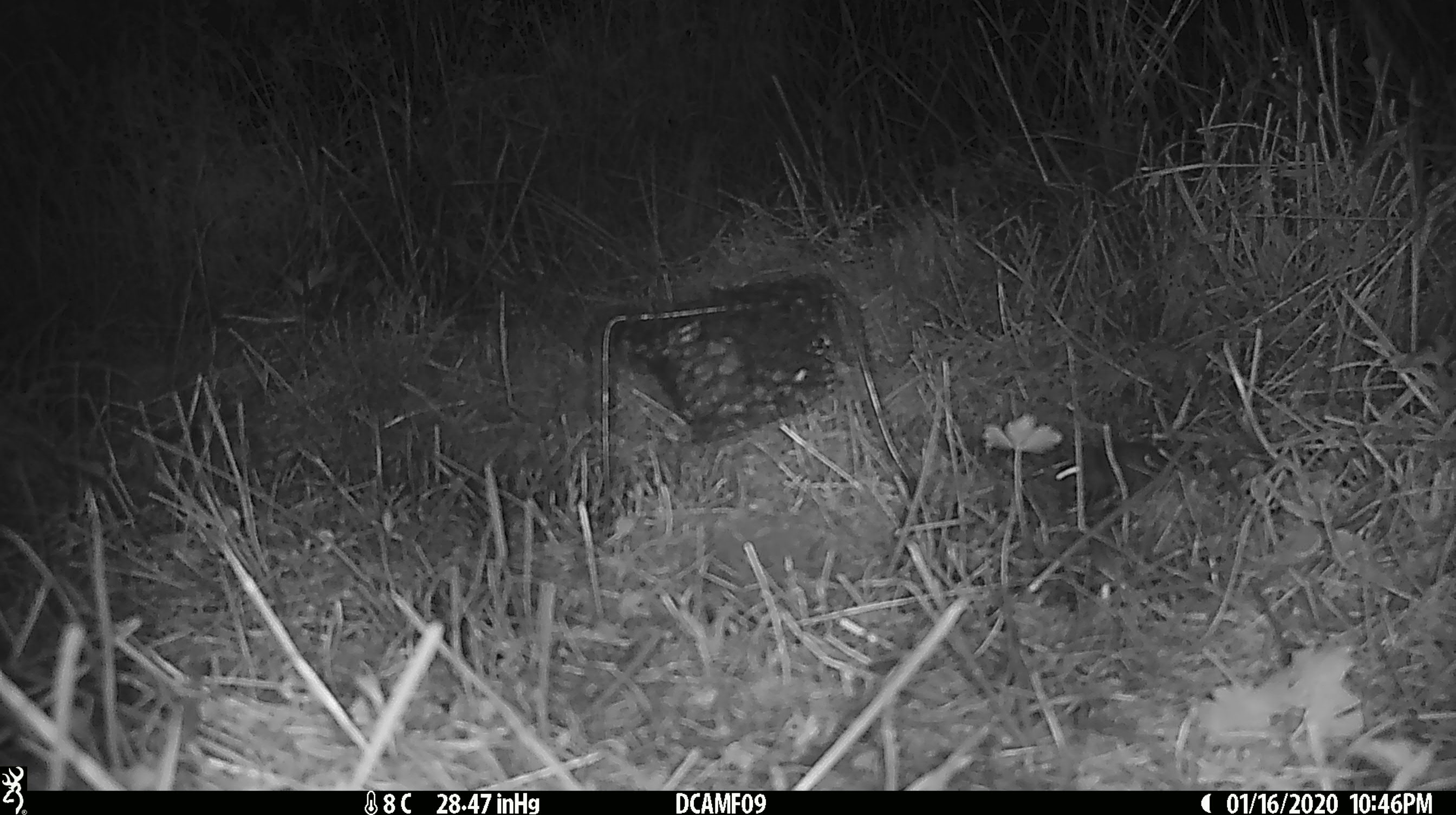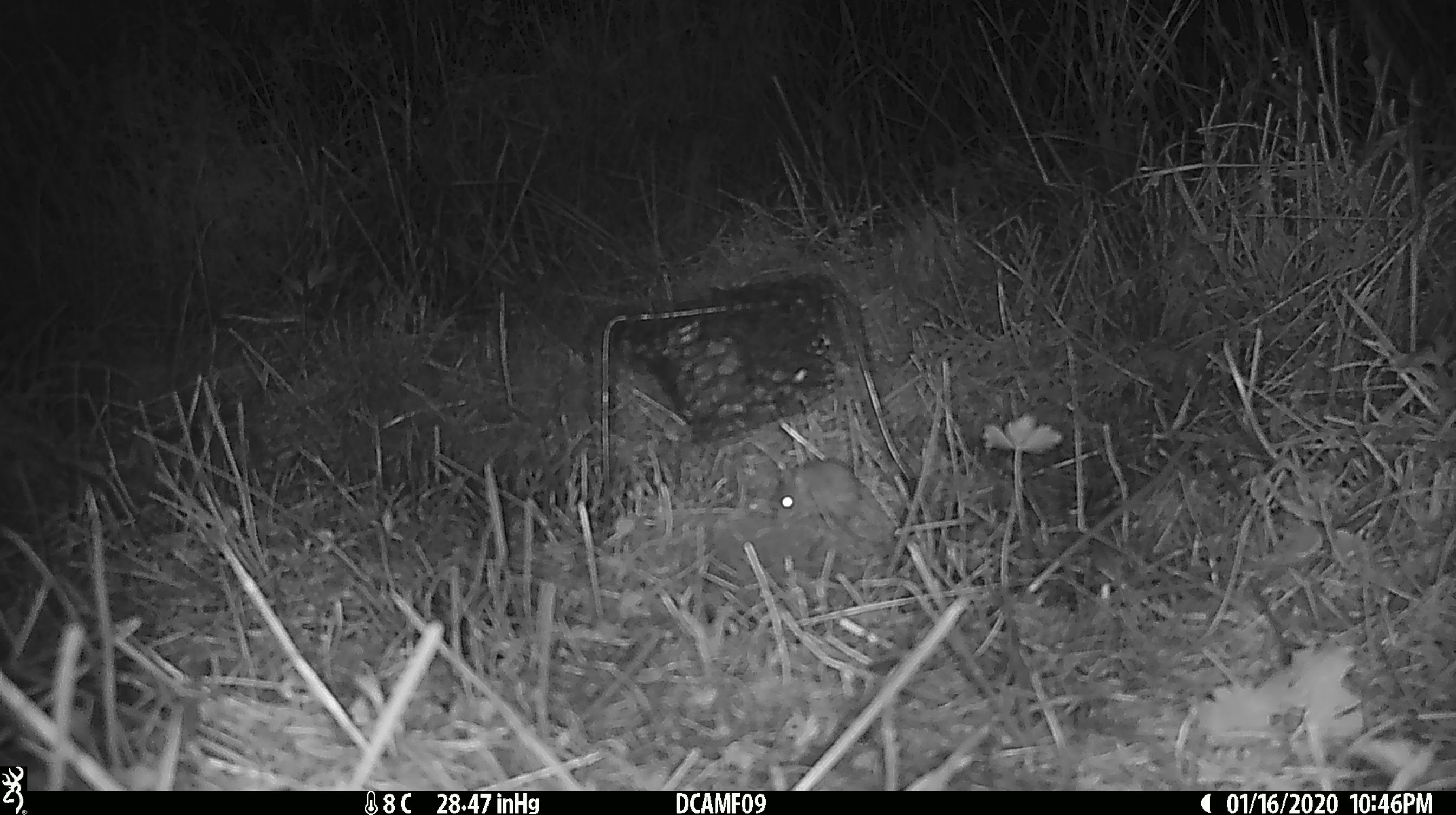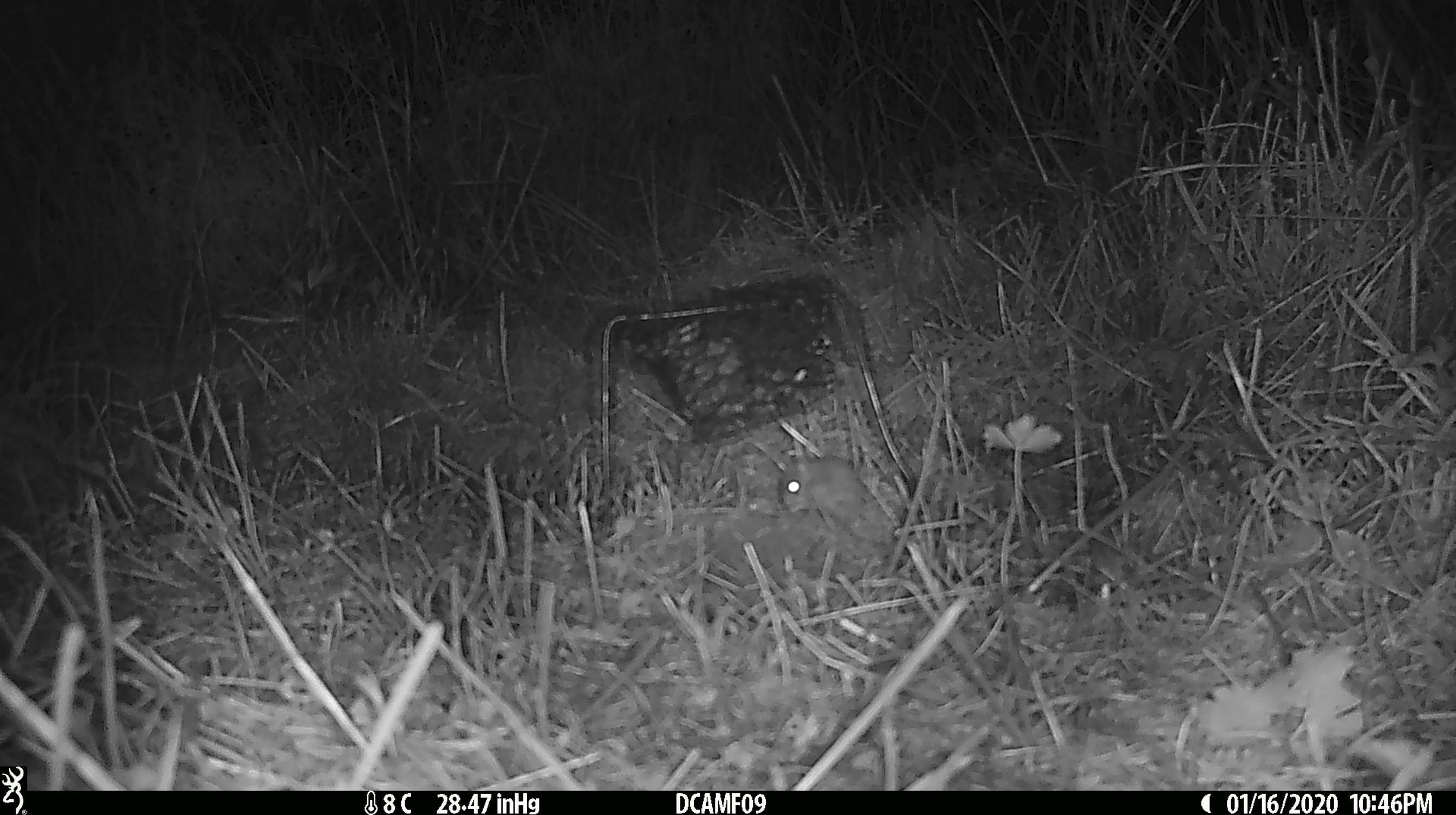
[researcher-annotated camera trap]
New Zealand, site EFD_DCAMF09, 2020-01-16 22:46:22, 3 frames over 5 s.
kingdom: Animalia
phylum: Chordata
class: Mammalia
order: Rodentia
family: Muridae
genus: Mus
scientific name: Mus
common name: mouse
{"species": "mouse (Mus)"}